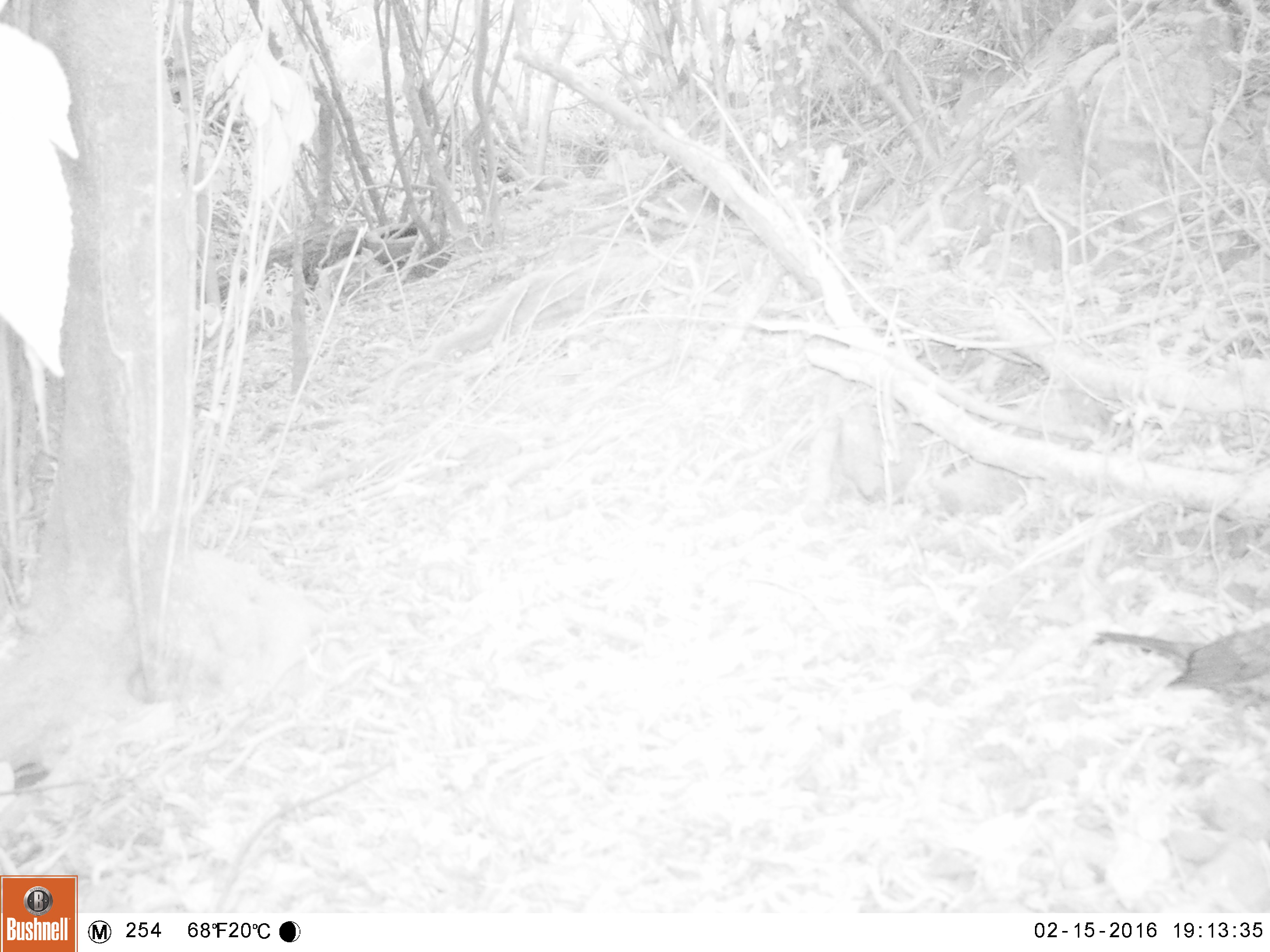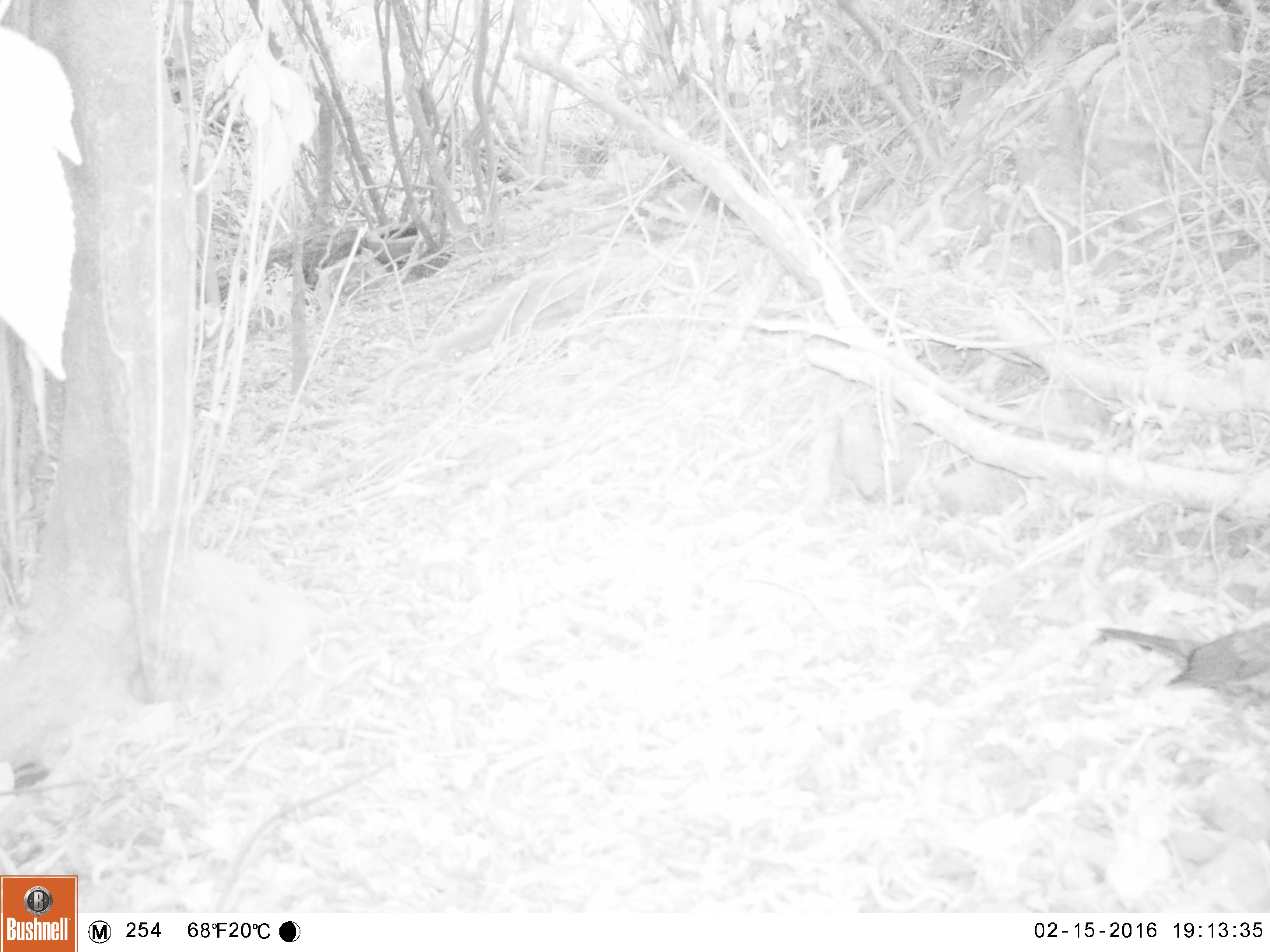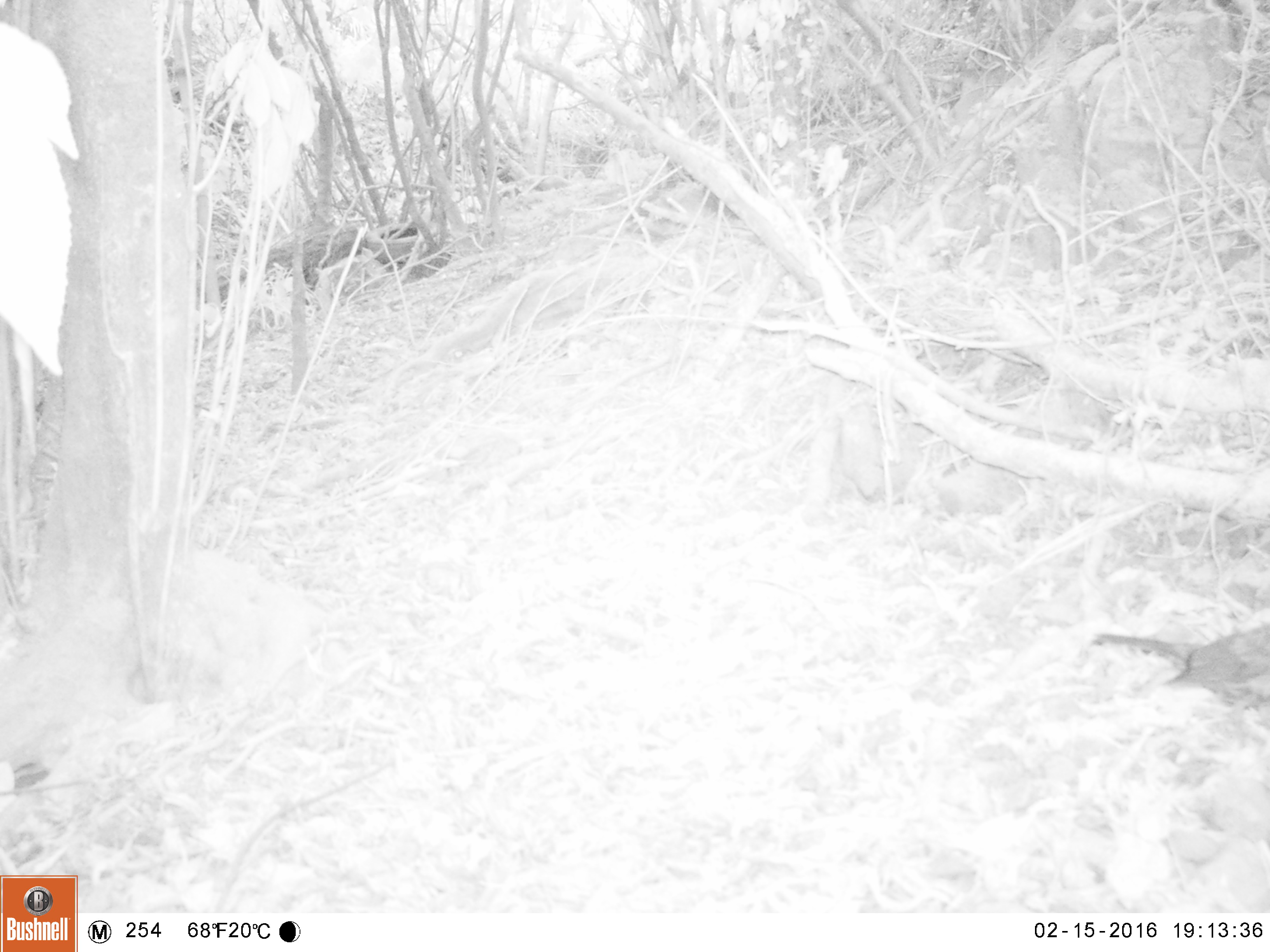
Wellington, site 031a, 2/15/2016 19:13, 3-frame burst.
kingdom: Animalia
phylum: Chordata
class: Aves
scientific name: Aves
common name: bird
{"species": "bird (Aves)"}